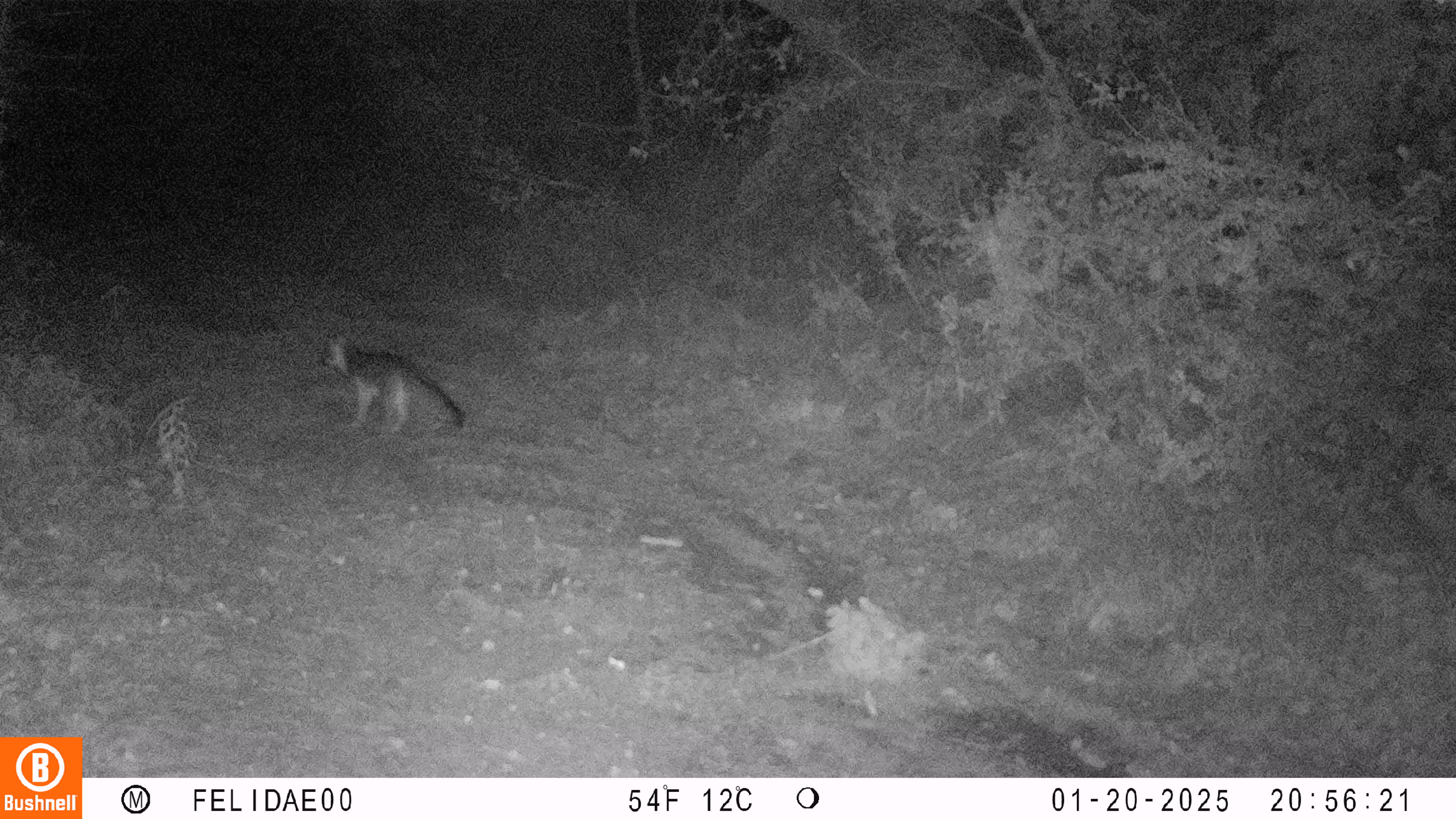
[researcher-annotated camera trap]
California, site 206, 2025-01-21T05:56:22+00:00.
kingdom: Animalia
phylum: Chordata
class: Mammalia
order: Carnivora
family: Canidae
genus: Urocyon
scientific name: Urocyon cinereoargenteus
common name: gray fox